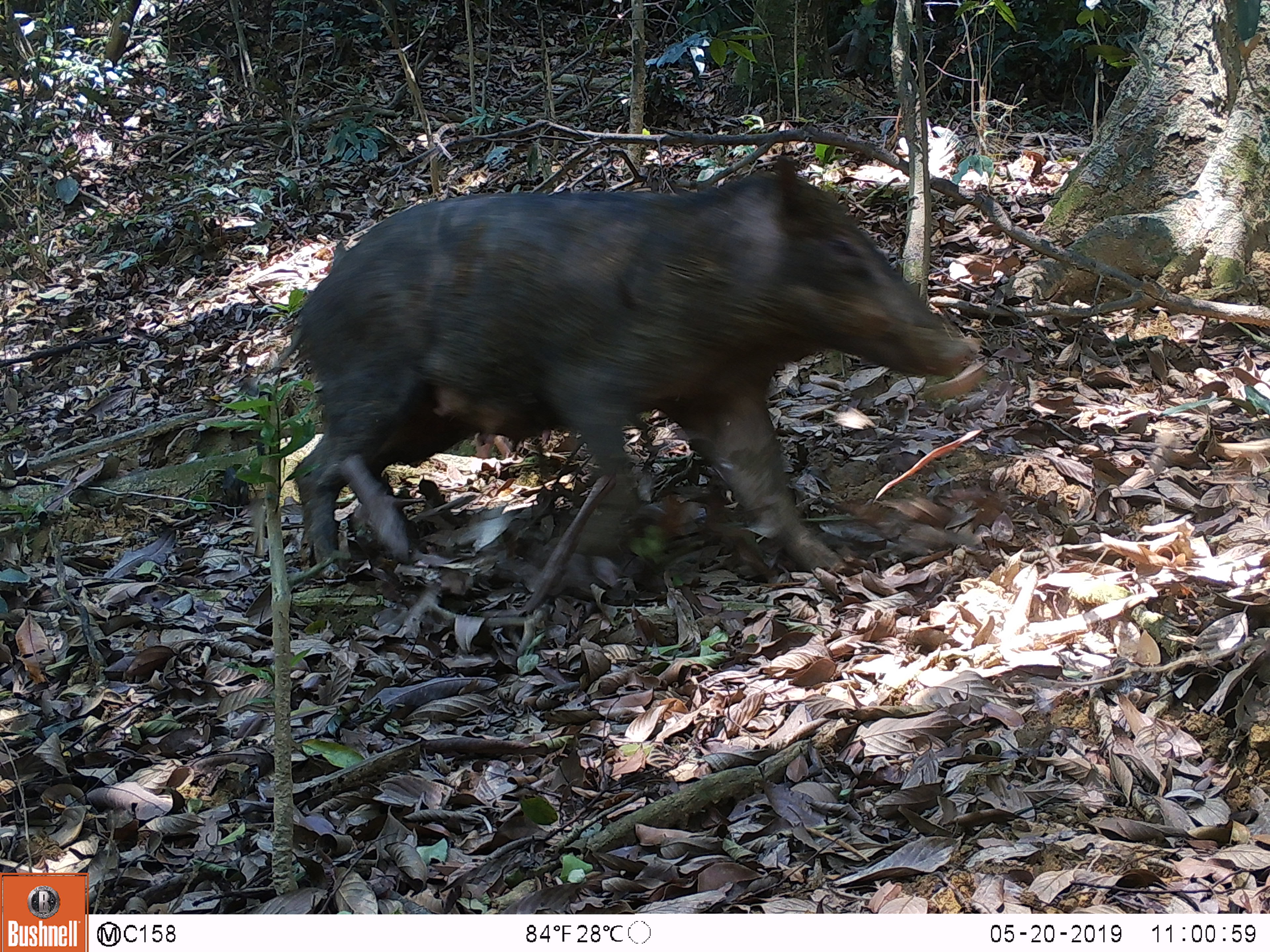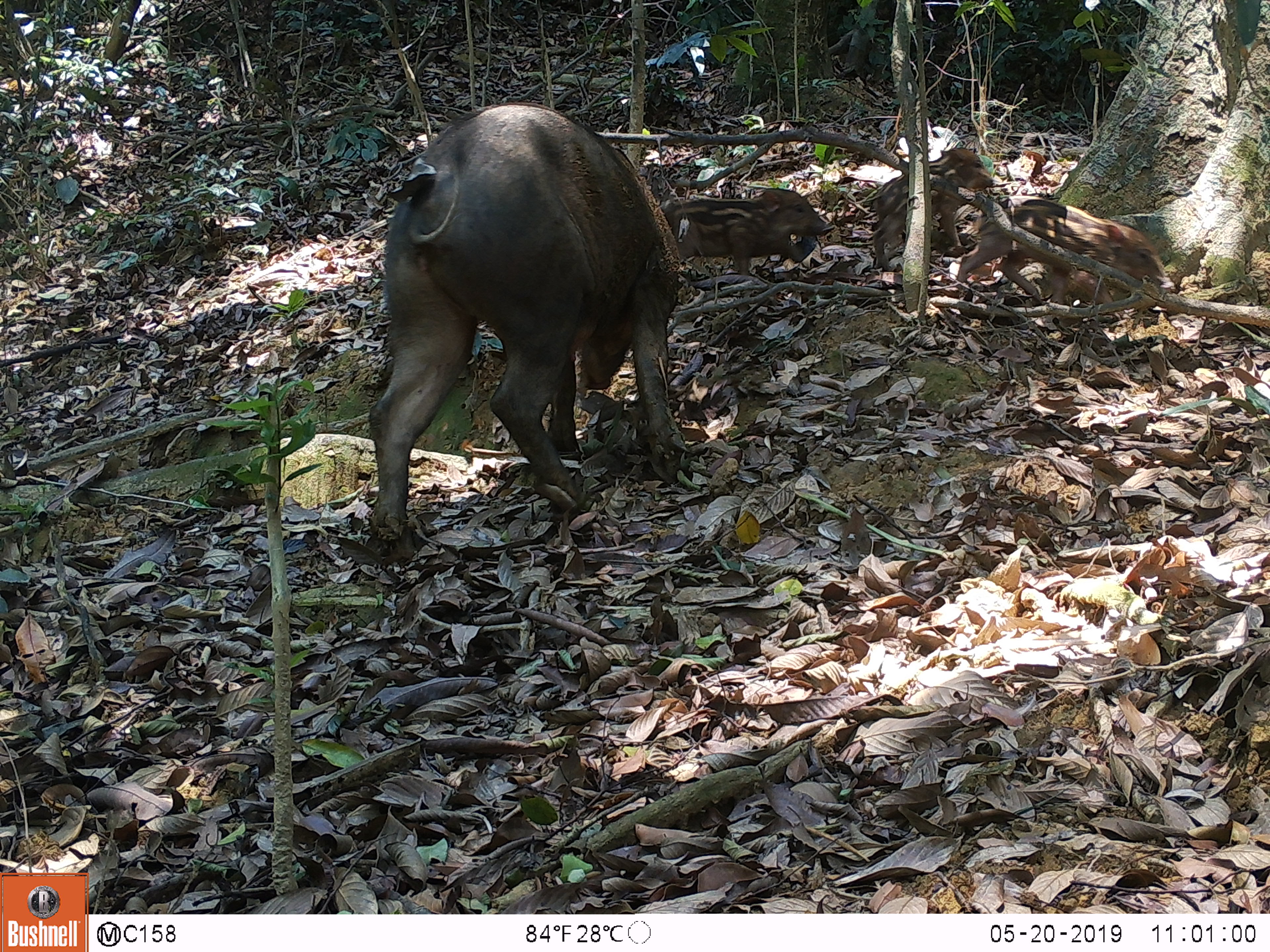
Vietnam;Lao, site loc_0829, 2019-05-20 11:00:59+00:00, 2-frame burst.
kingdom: Animalia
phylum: Chordata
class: Mammalia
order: Artiodactyla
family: Suidae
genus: Sus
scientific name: Sus scrofa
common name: eurasian wild pig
Eurasian wild pig (Sus scrofa). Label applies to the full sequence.